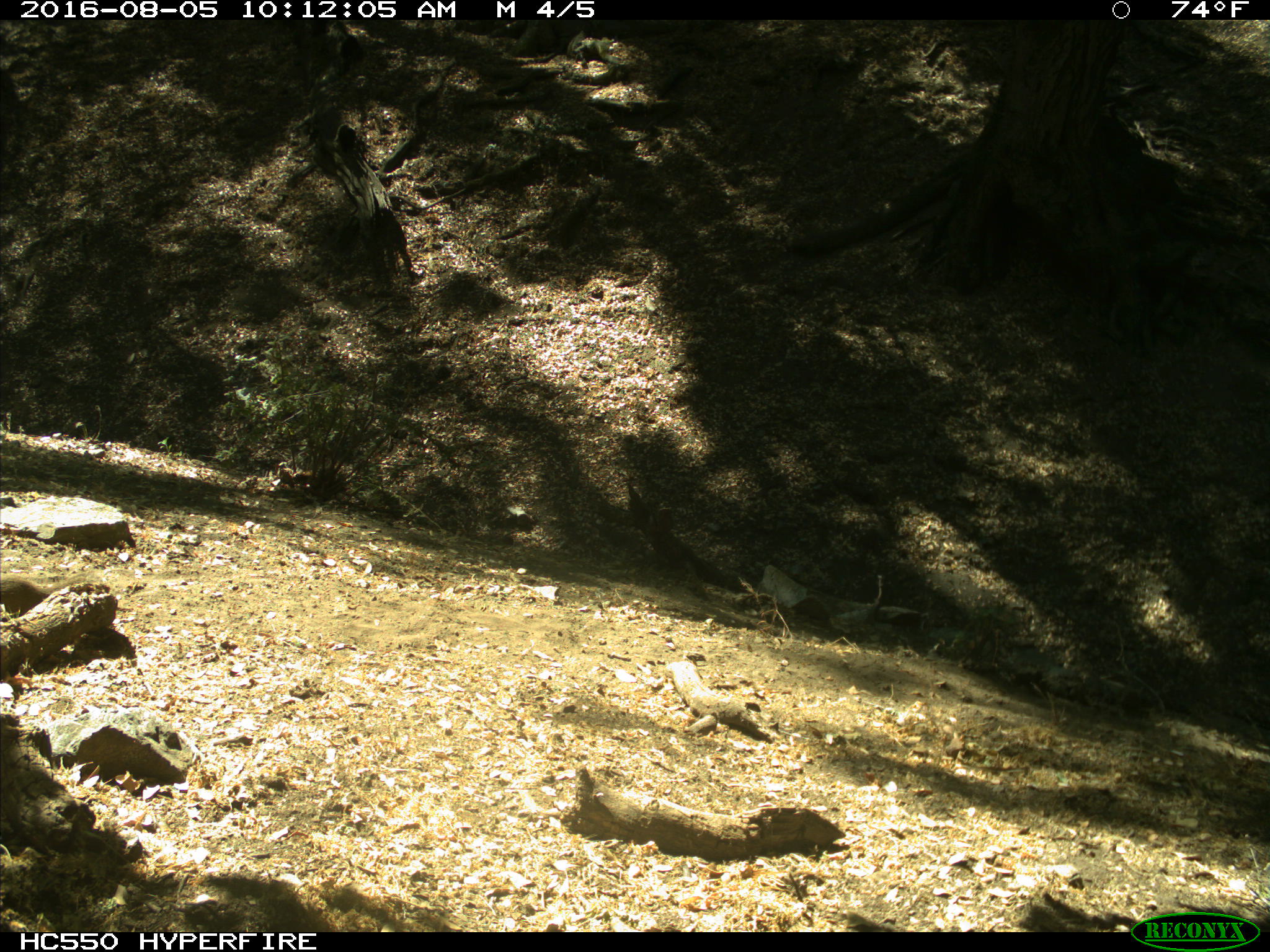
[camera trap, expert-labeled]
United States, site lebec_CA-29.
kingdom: Animalia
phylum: Chordata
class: Mammalia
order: Rodentia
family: Sciuridae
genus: Otospermophilus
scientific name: Otospermophilus beecheyi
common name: california ground squirrel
Otospermophilus beecheyi (california ground squirrel).